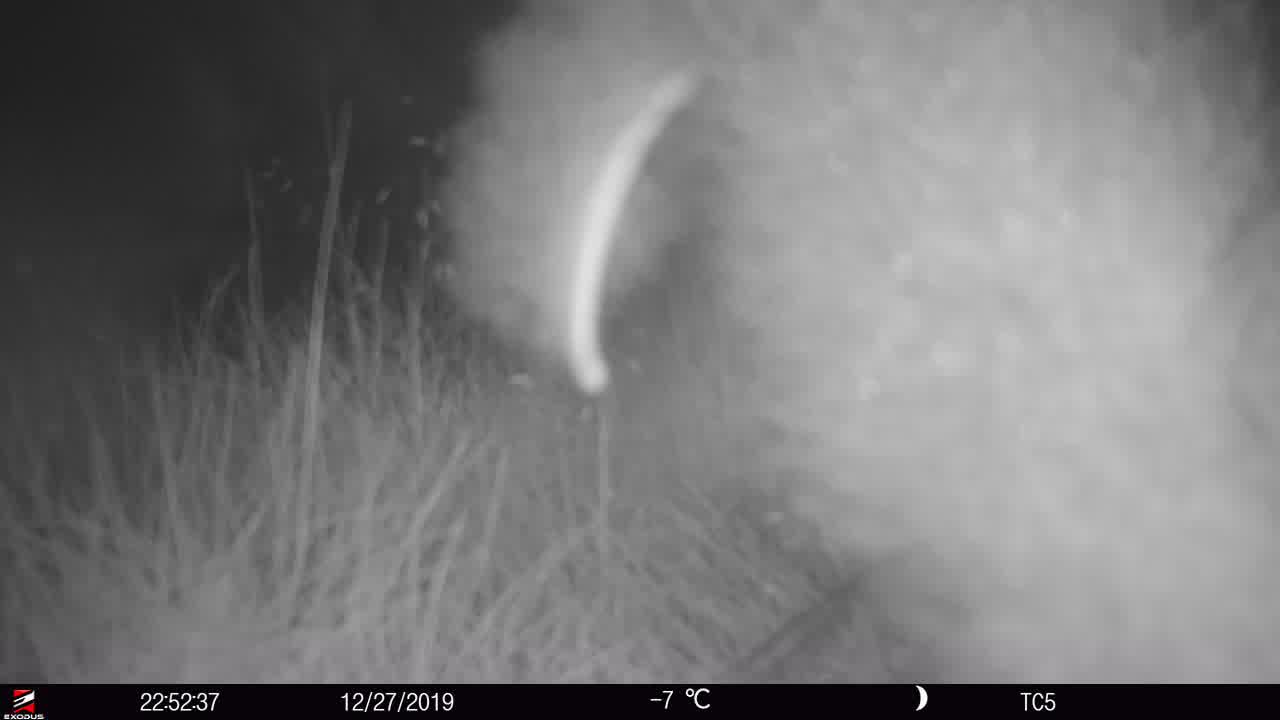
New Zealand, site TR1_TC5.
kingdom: Animalia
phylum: Chordata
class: Mammalia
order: Diprotodontia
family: Phalangeridae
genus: Trichosurus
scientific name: Trichosurus vulpecula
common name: common brushtail possum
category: possum